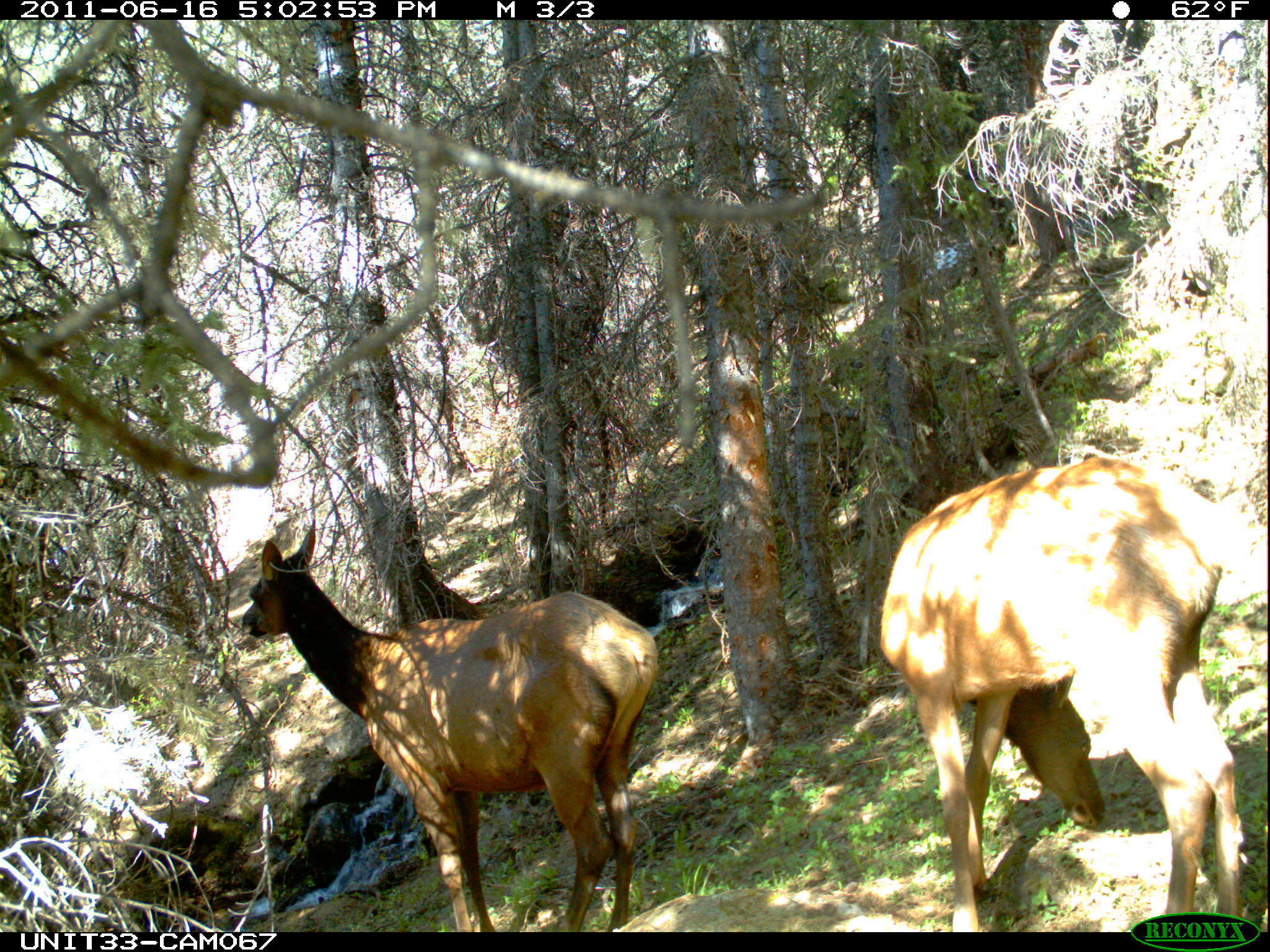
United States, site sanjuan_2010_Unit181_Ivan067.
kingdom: Animalia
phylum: Chordata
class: Mammalia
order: Artiodactyla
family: Cervidae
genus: Cervus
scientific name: Cervus elaphus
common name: red deer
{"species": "Cervus elaphus (red deer)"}